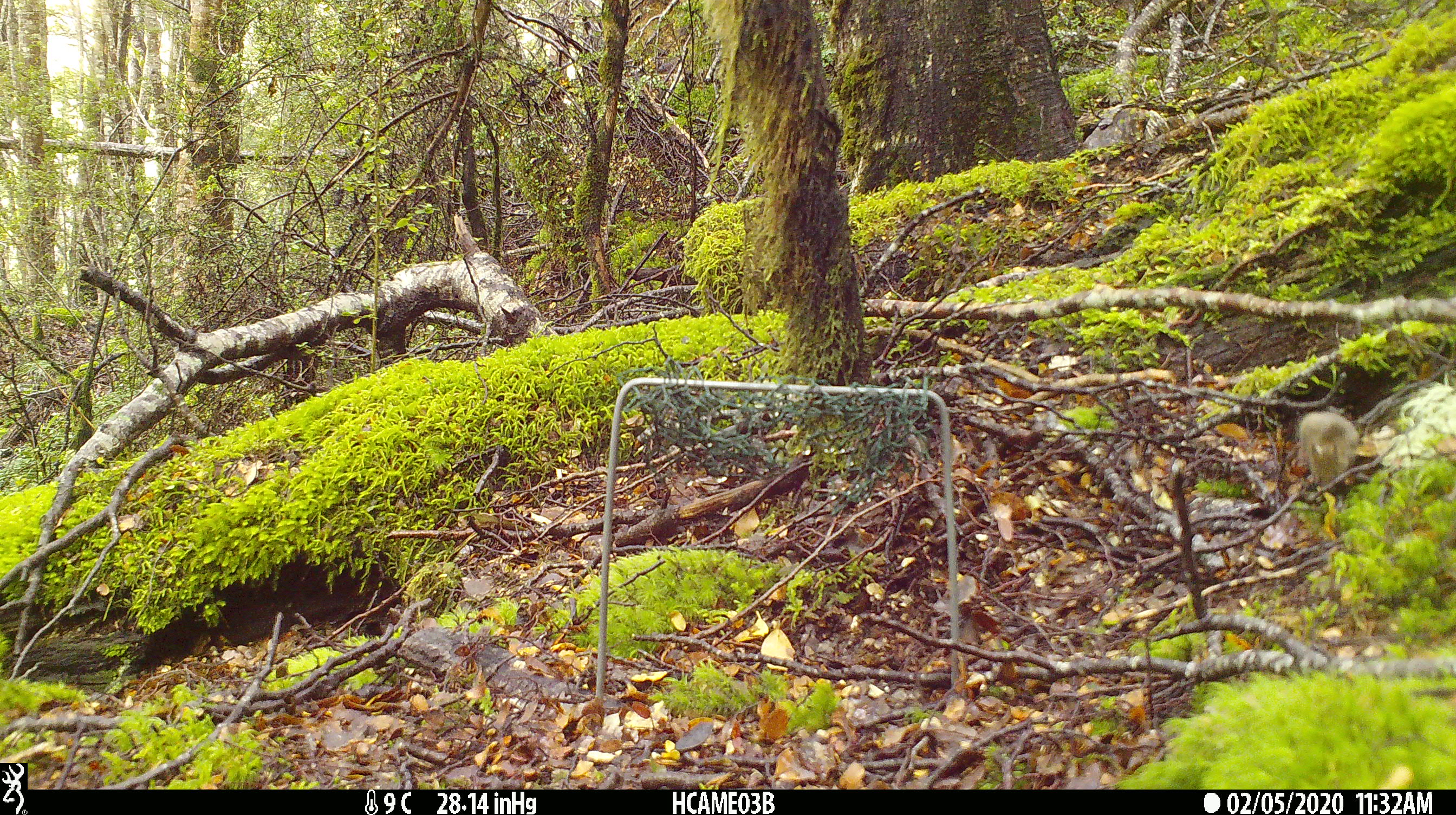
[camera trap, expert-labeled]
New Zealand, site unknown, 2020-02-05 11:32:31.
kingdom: Animalia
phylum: Chordata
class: Mammalia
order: Rodentia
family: Muridae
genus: Mus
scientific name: Mus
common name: mouse